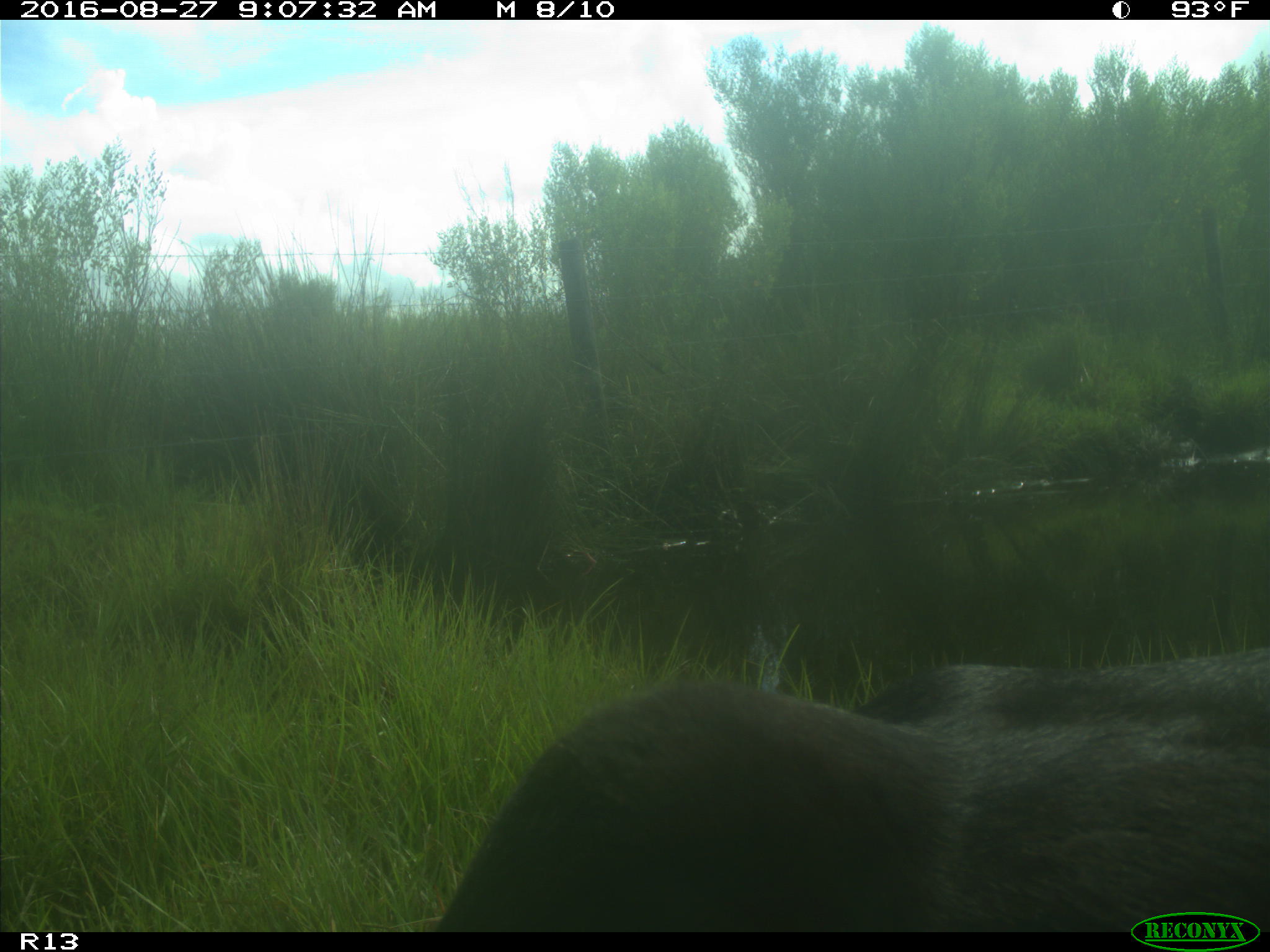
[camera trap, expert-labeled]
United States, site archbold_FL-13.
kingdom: Animalia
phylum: Chordata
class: Mammalia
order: Artiodactyla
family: Bovidae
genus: Bos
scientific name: Bos taurus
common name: domestic cow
Bos taurus (domestic cow).